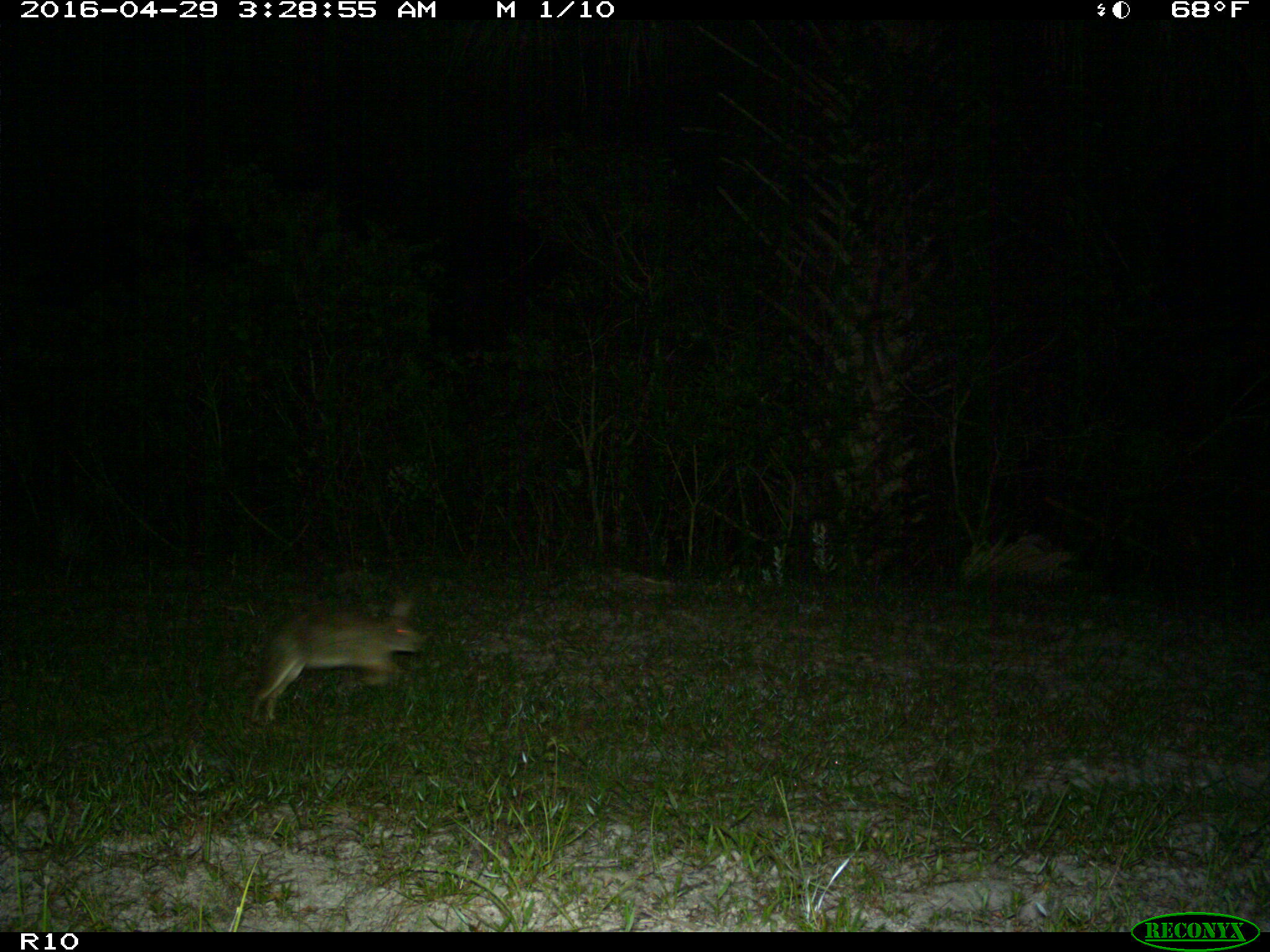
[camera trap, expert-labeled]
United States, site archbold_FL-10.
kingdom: Animalia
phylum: Chordata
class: Mammalia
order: Lagomorpha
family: Leporidae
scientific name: Leporidae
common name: rabbits and hares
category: unidentified rabbit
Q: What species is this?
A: Unidentified rabbit (rabbits and hares) (Leporidae).